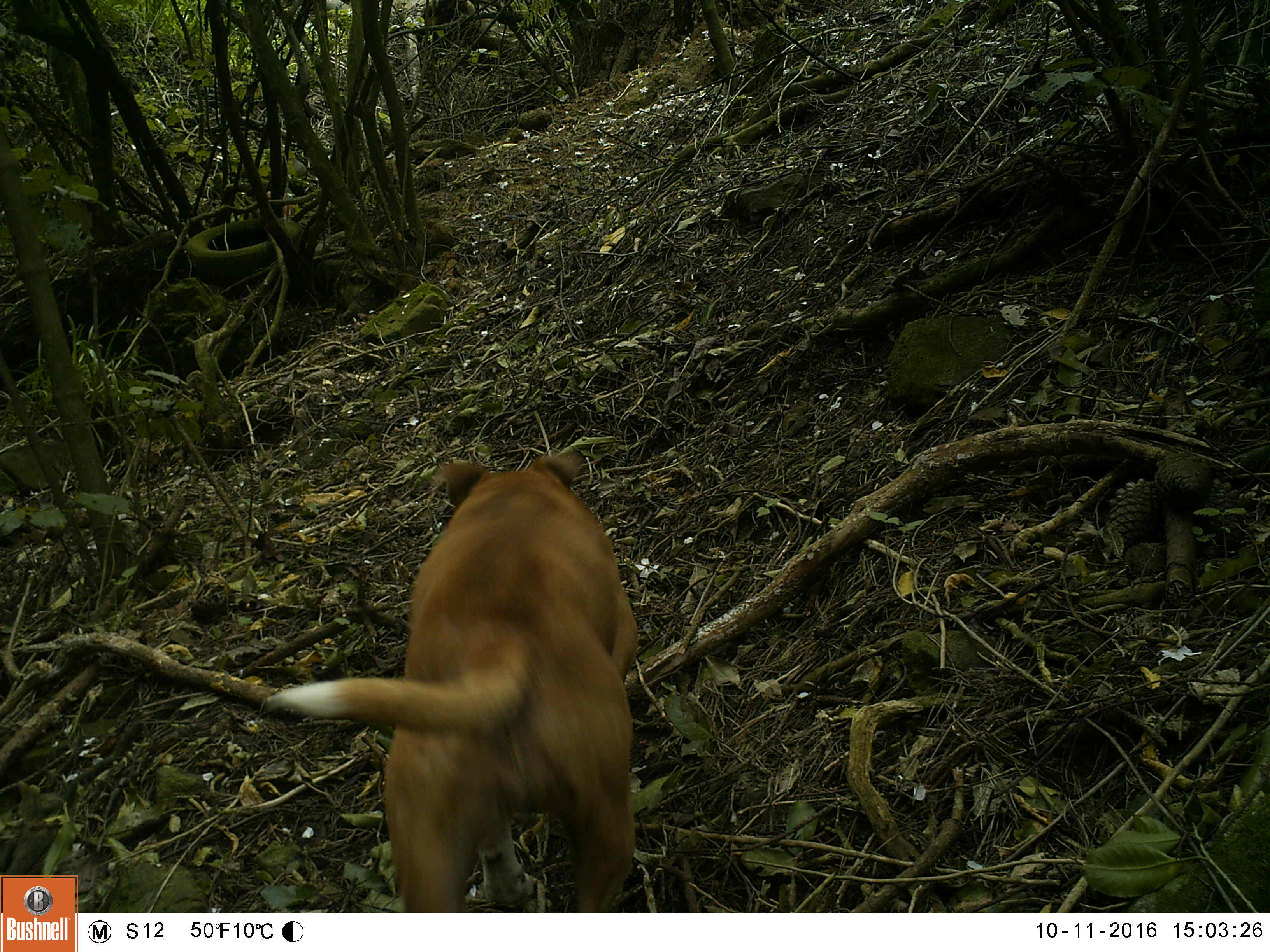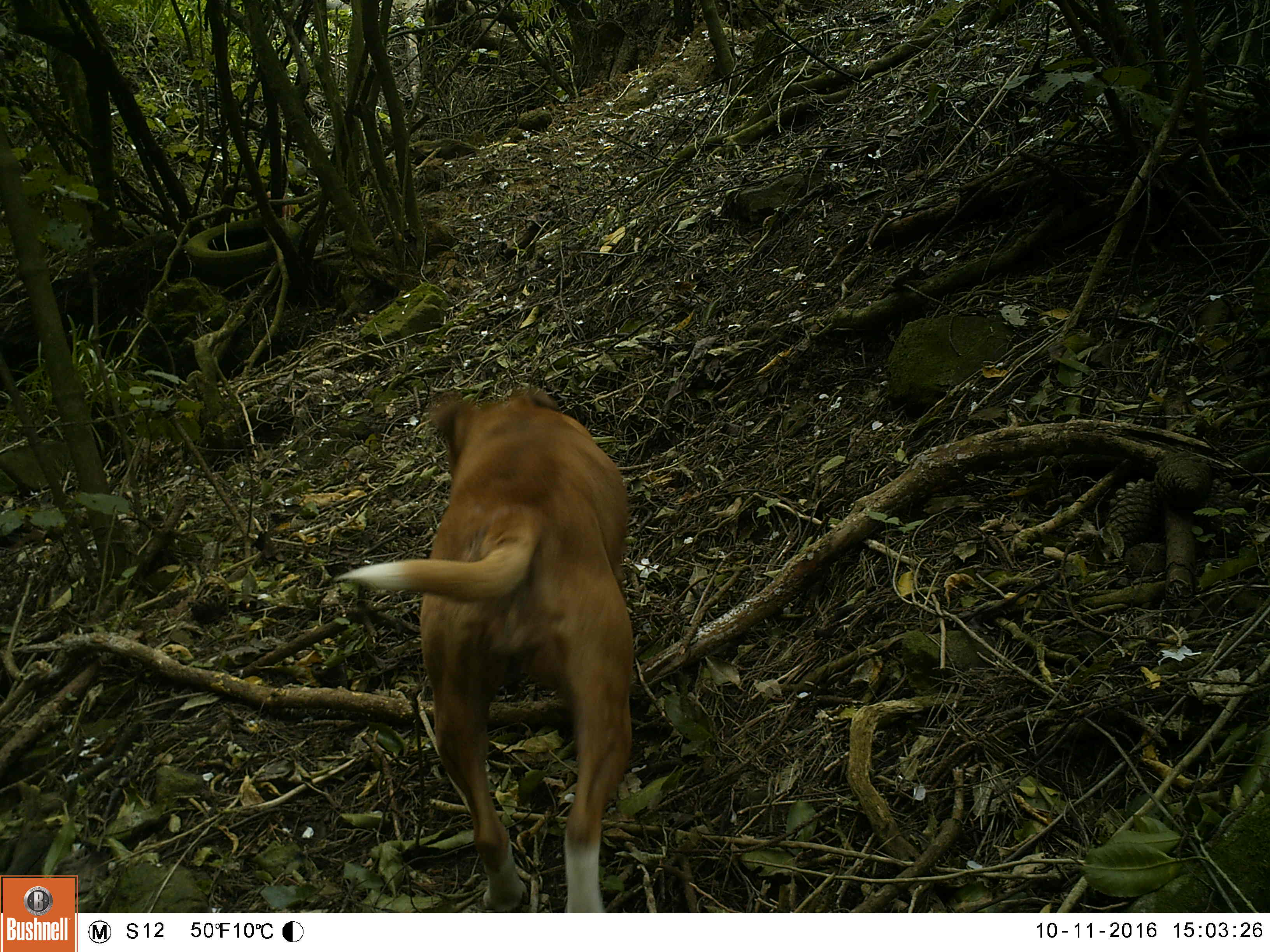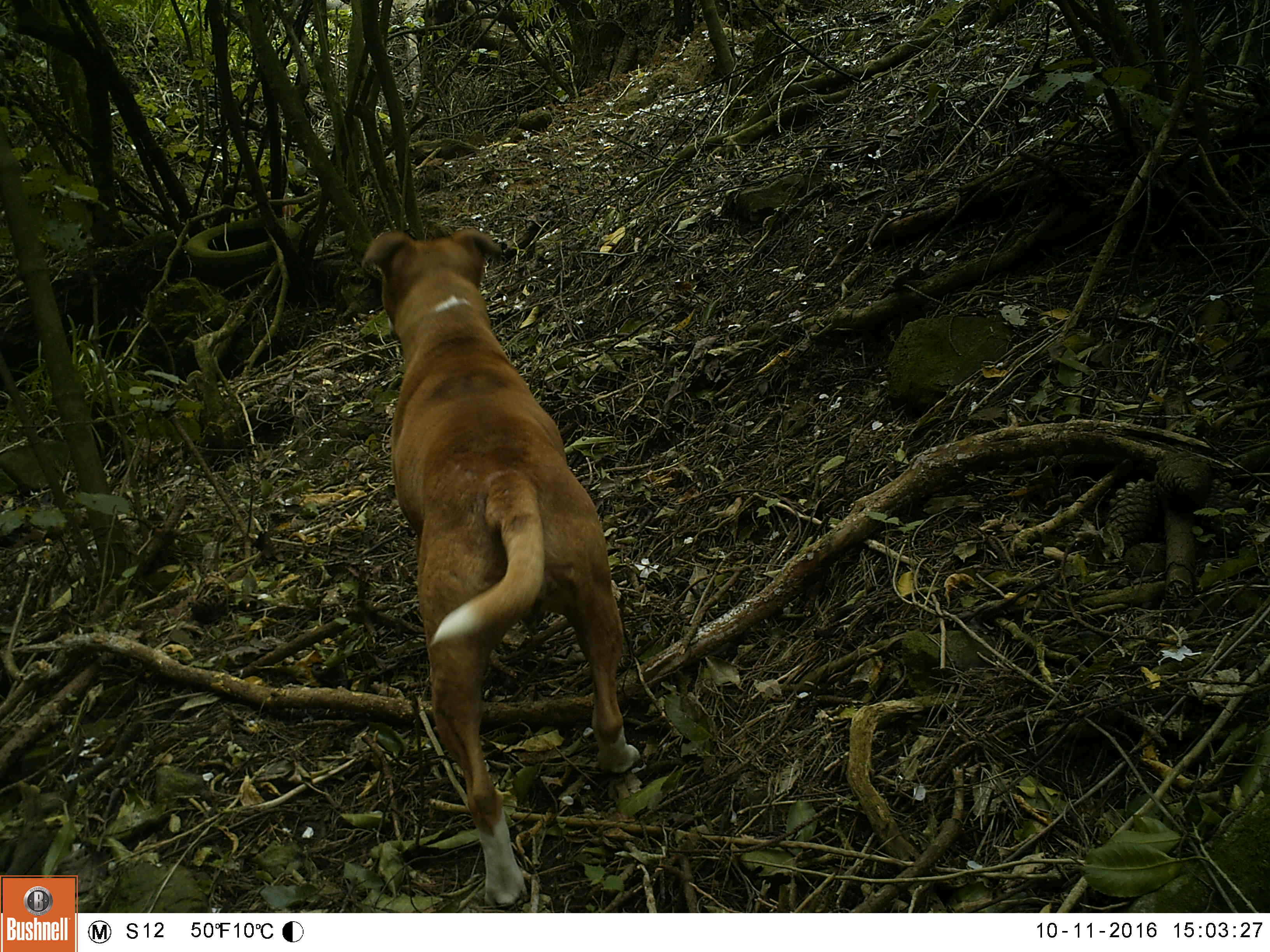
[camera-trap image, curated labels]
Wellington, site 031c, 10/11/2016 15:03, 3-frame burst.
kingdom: Animalia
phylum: Chordata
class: Mammalia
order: Carnivora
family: Canidae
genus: Canis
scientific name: Canis familiaris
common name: dog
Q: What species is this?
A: Dog (Canis familiaris).